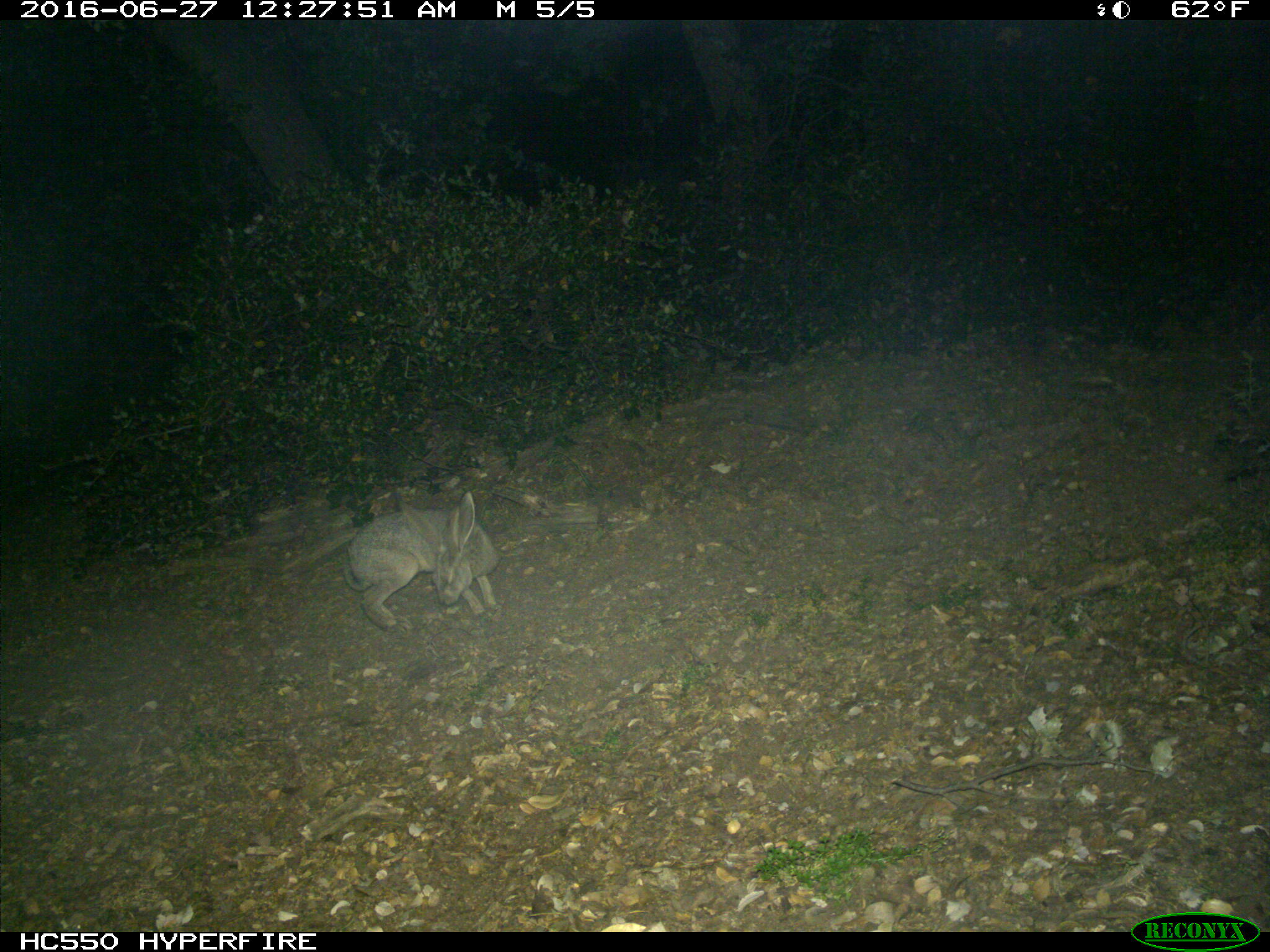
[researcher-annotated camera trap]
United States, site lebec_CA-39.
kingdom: Animalia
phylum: Chordata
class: Mammalia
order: Lagomorpha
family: Leporidae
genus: Lepus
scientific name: Lepus californicus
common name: black-tailed jackrabbit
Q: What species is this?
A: Lepus californicus (black-tailed jackrabbit).